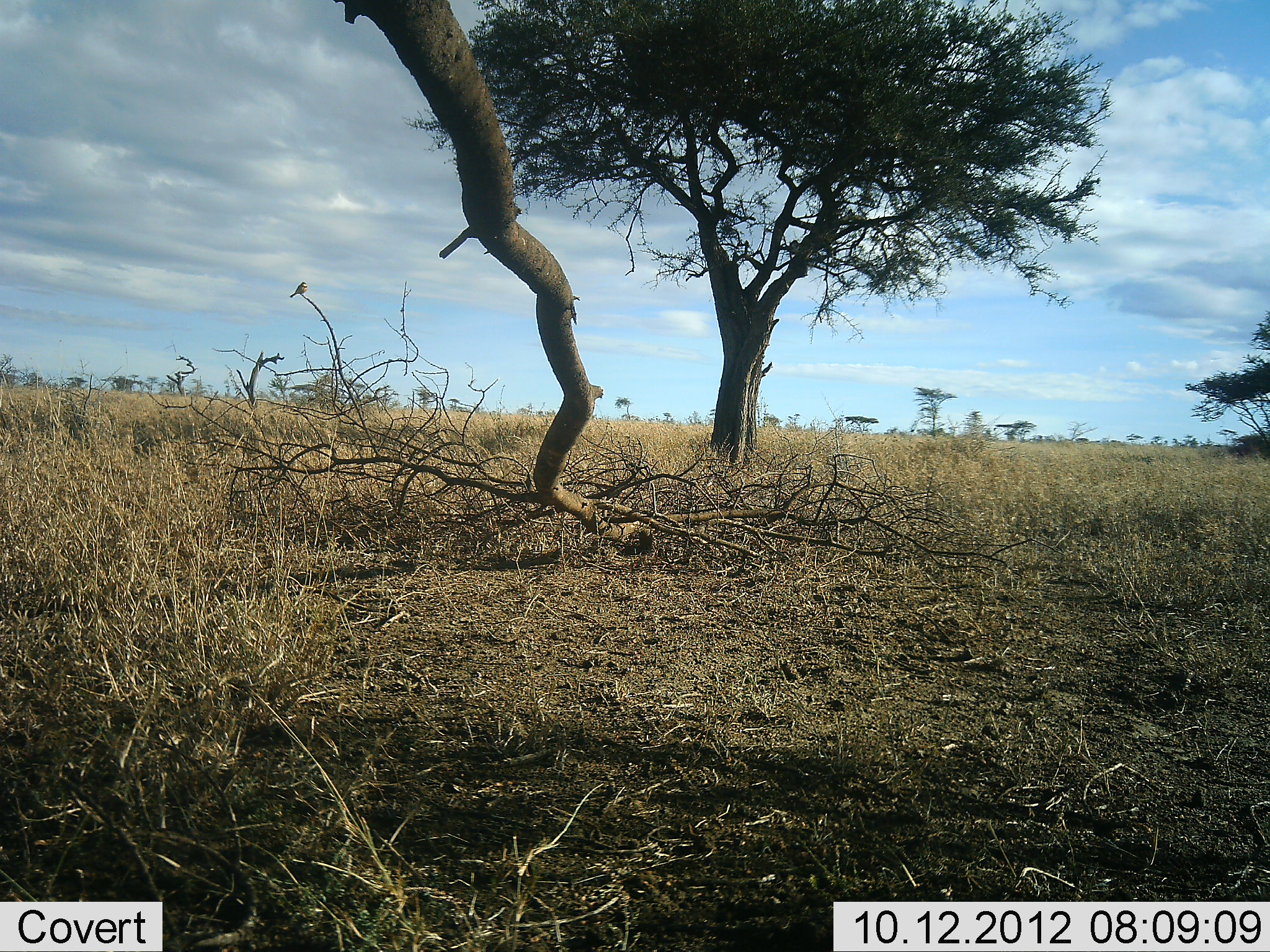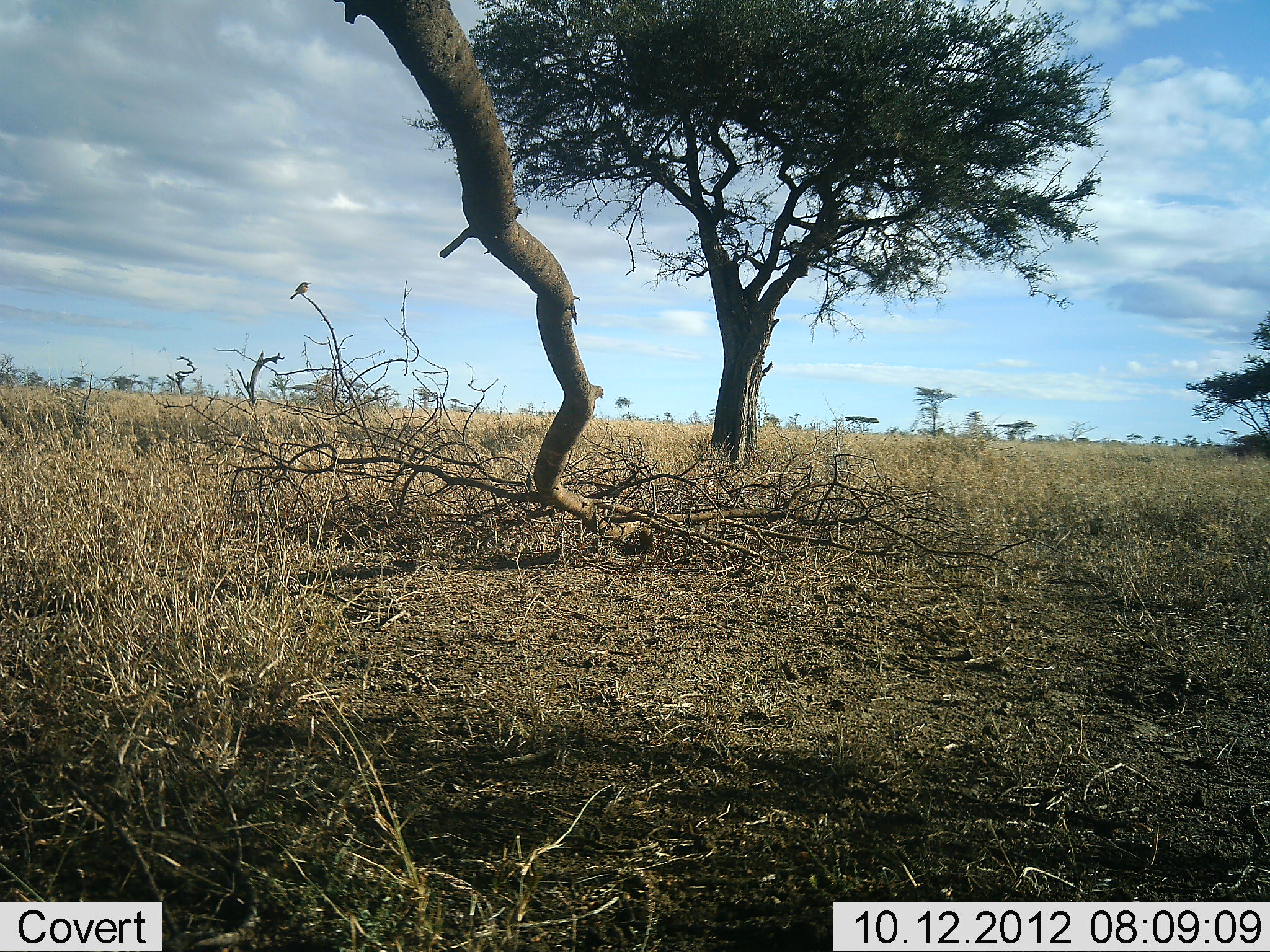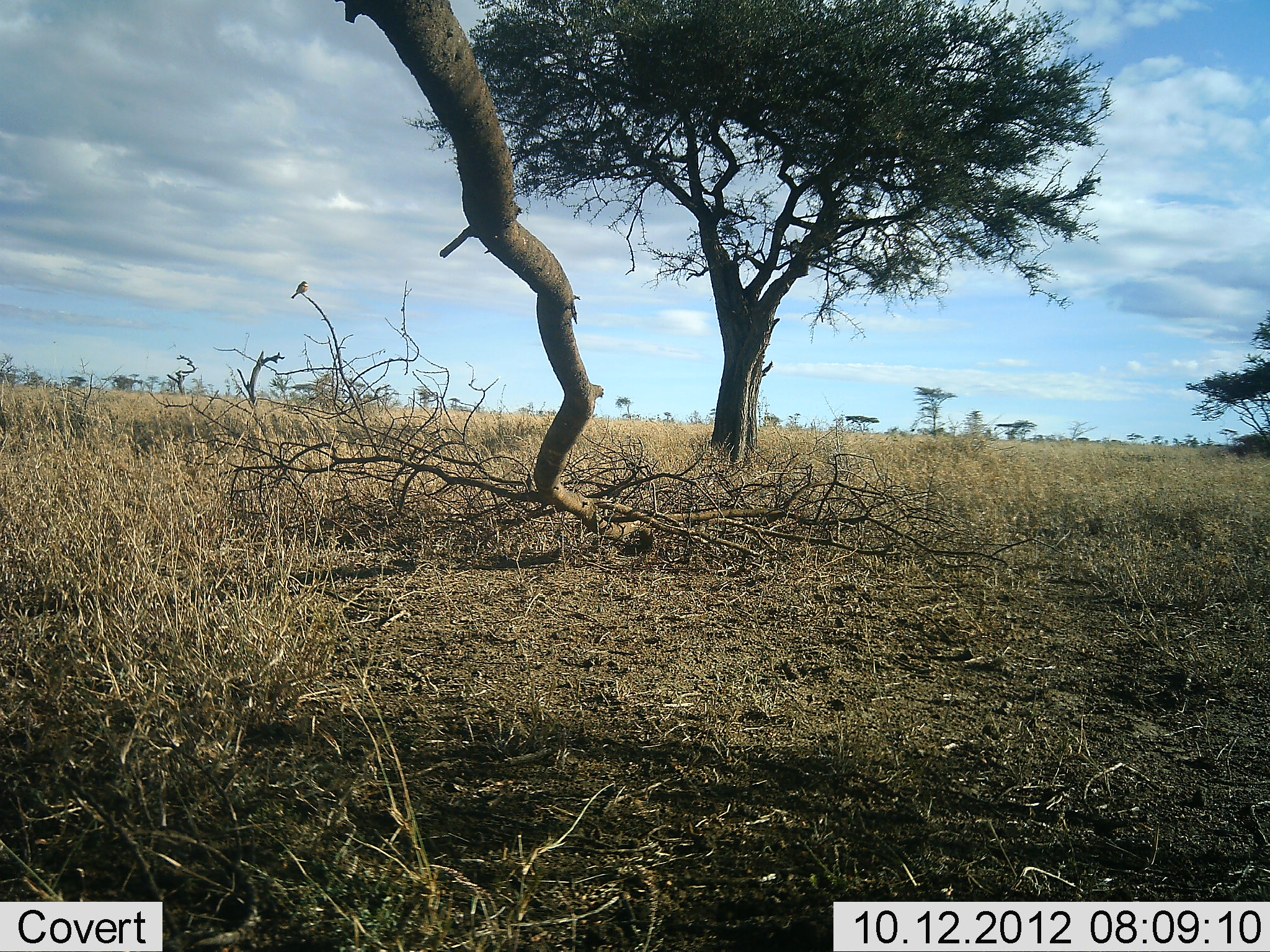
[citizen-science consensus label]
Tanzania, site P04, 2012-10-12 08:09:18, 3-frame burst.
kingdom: Animalia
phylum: Chordata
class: Aves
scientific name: Aves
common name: bird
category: otherbird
Otherbird (bird) (Aves), count 1. Behavior (volunteer vote fractions): standing 10%, resting 100%, moving 0%, interacting 0%. Young present (vote fraction): 0%. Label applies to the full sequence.